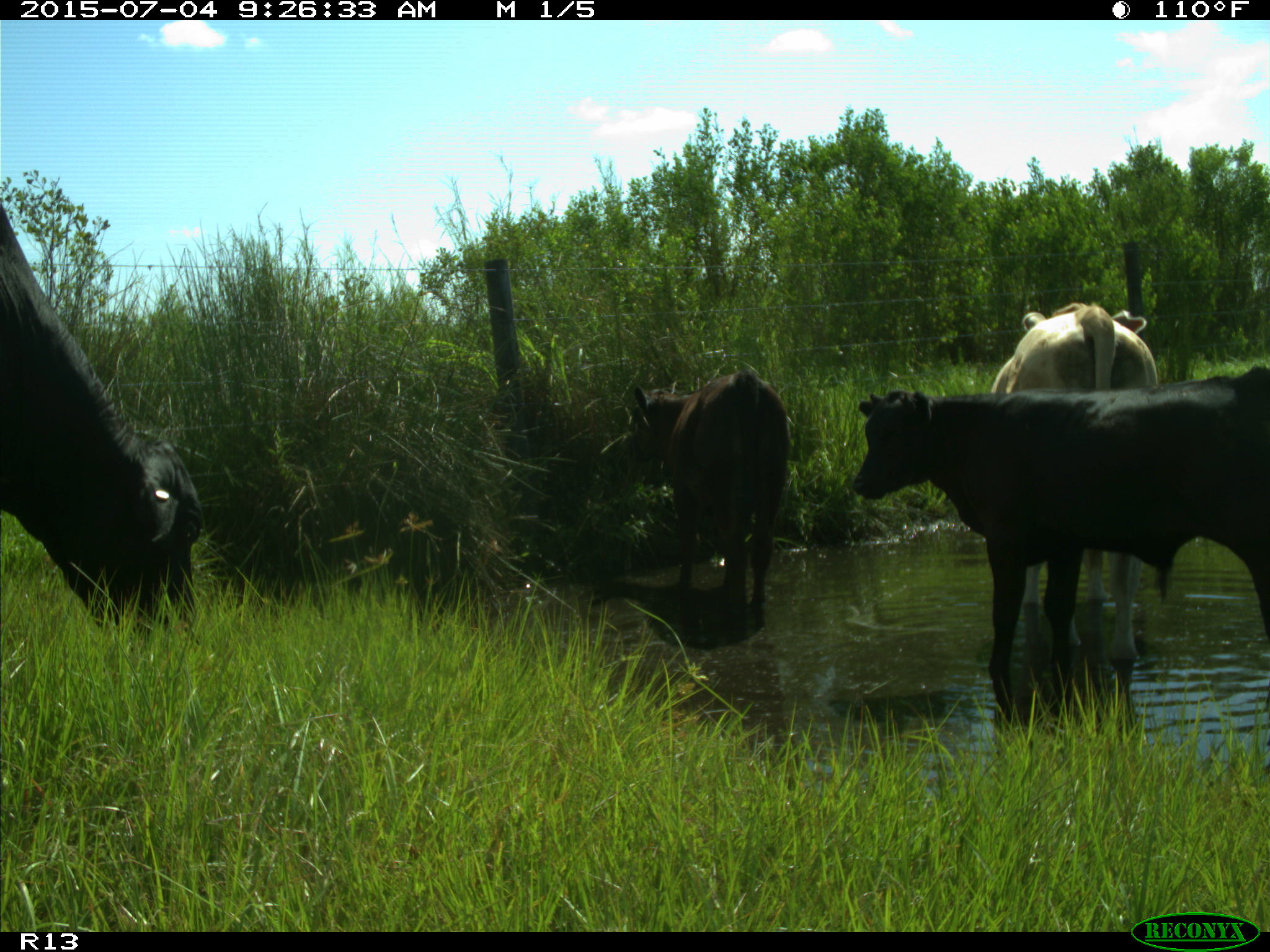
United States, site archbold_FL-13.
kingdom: Animalia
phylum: Chordata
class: Mammalia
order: Artiodactyla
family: Bovidae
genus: Bos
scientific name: Bos taurus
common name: domestic cow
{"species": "Bos taurus (domestic cow)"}